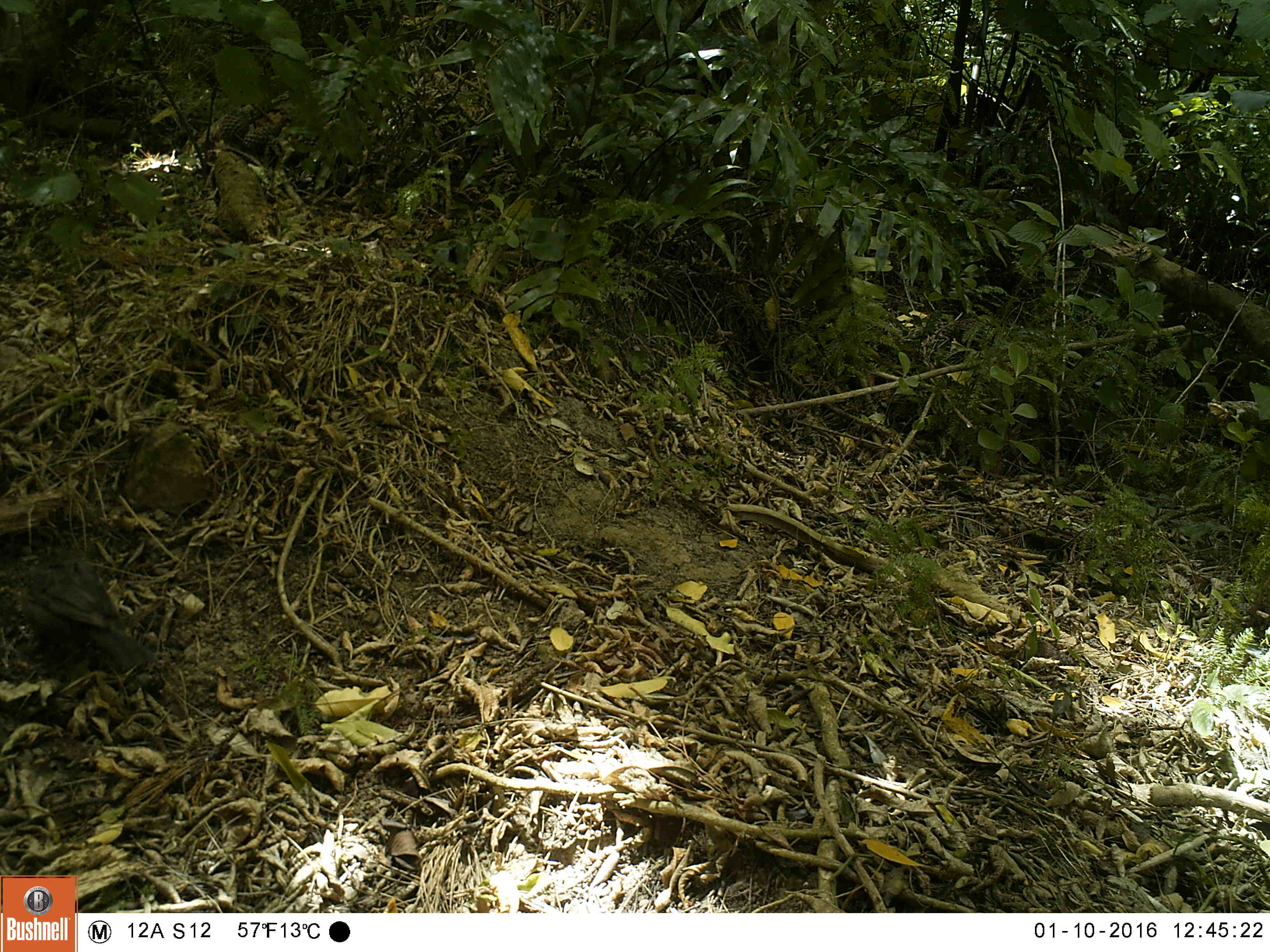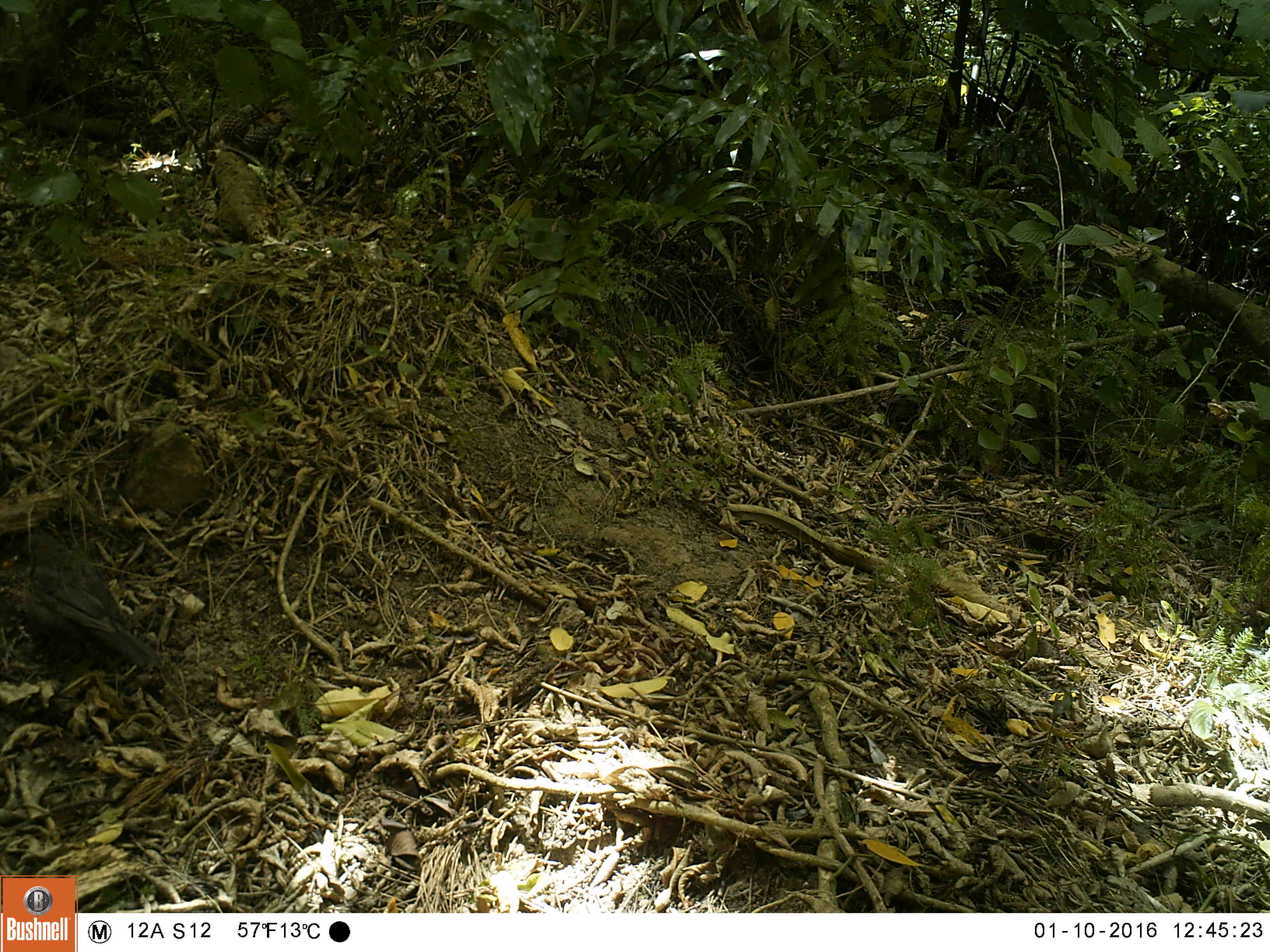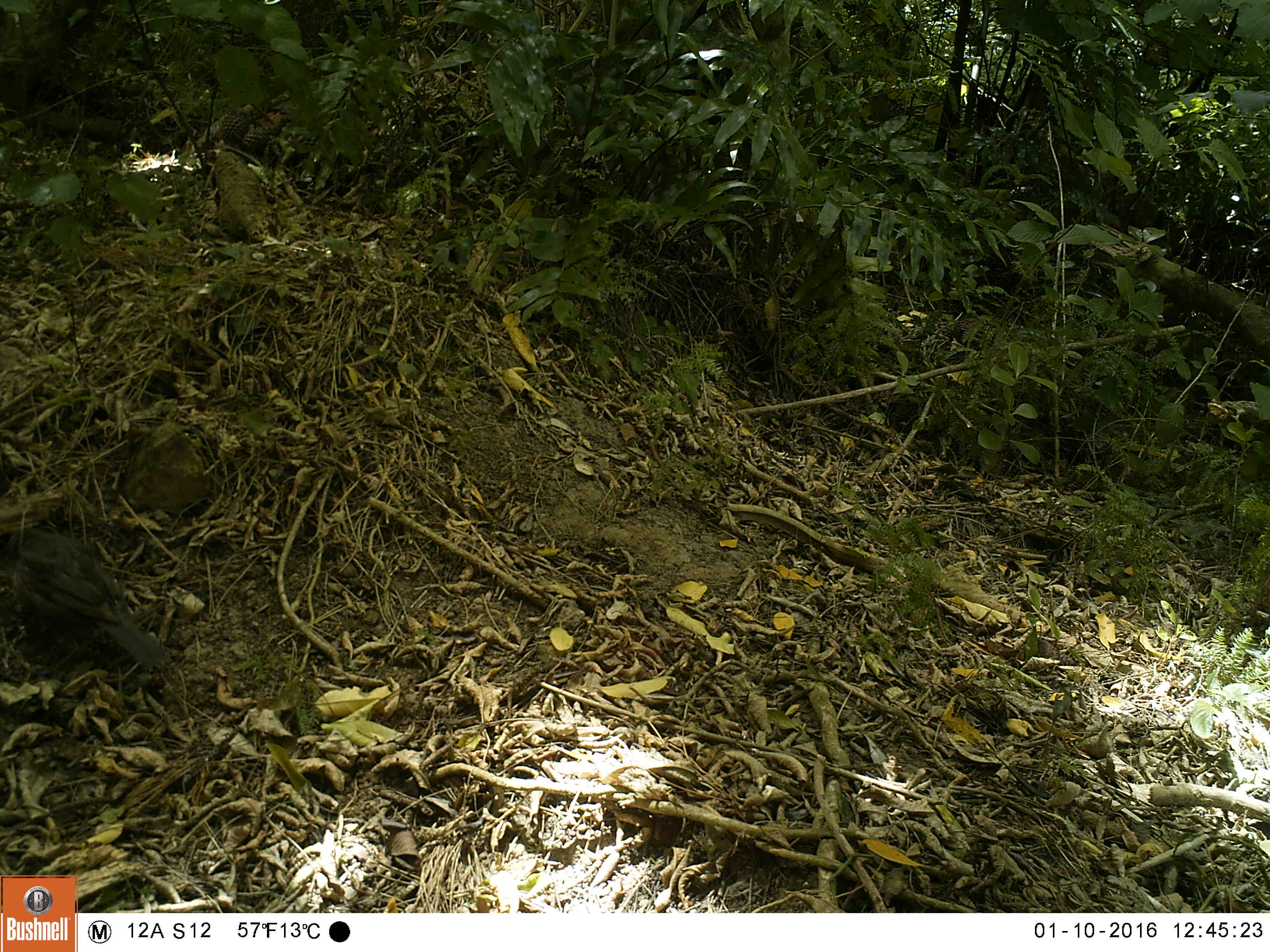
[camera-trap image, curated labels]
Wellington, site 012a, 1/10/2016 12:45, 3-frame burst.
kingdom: Animalia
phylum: Chordata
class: Aves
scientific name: Aves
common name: bird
Bird (Aves).